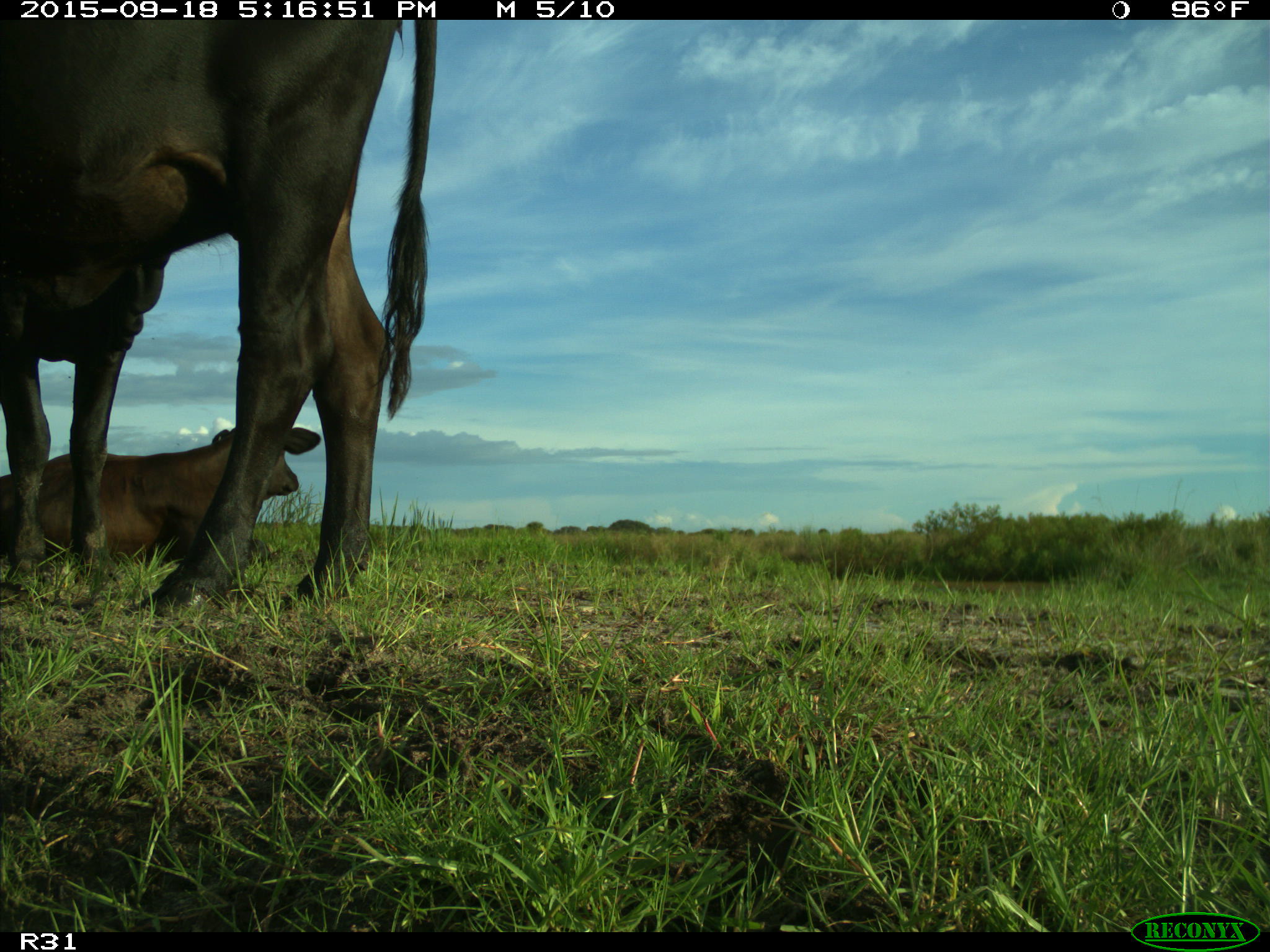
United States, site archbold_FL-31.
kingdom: Animalia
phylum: Chordata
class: Mammalia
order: Artiodactyla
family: Bovidae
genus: Bos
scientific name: Bos taurus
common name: domestic cow